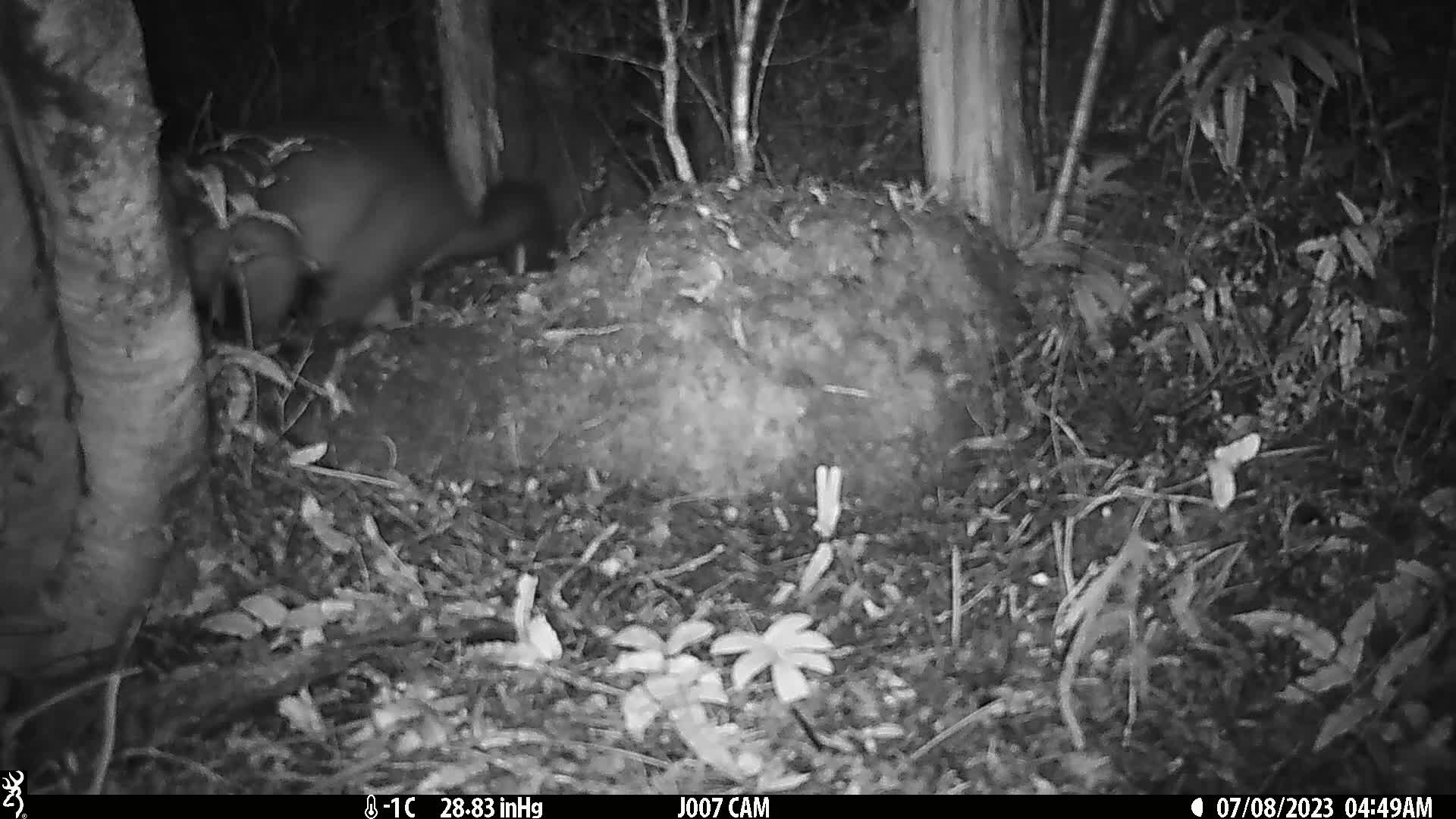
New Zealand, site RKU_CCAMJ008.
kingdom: Animalia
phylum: Chordata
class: Mammalia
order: Diprotodontia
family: Phalangeridae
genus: Trichosurus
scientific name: Trichosurus vulpecula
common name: common brushtail possum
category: possum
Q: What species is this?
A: Possum (common brushtail possum) (Trichosurus vulpecula).